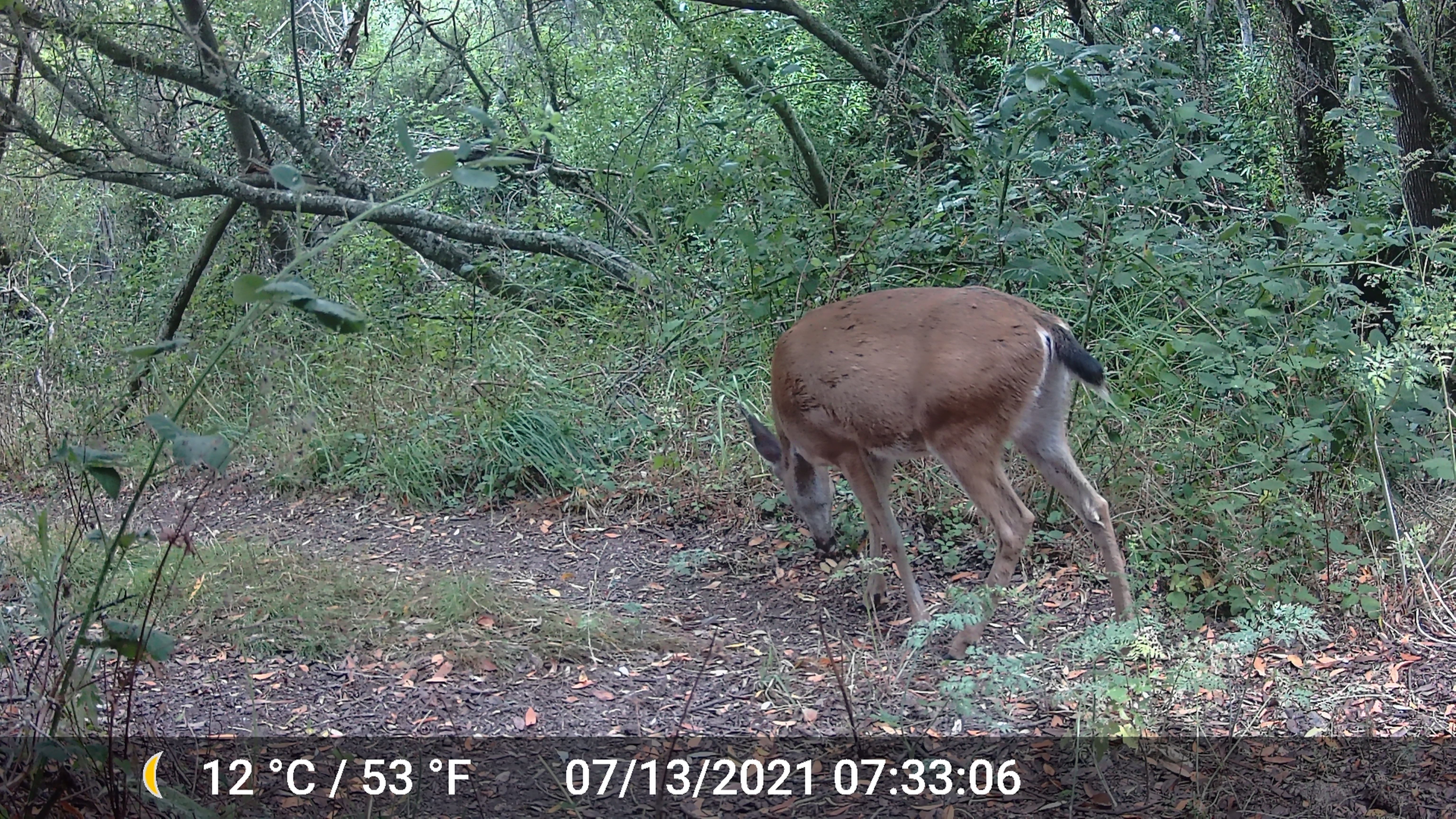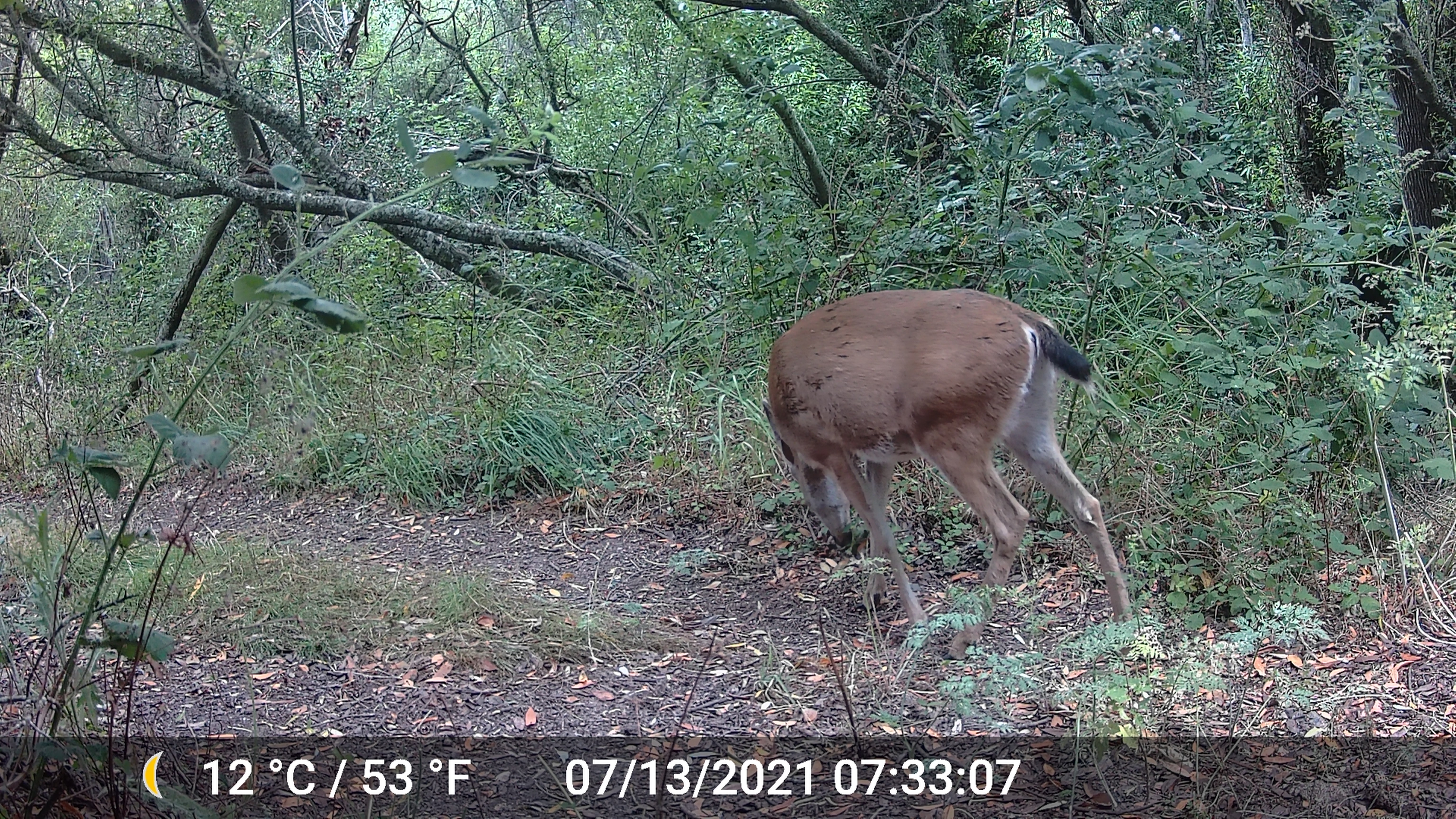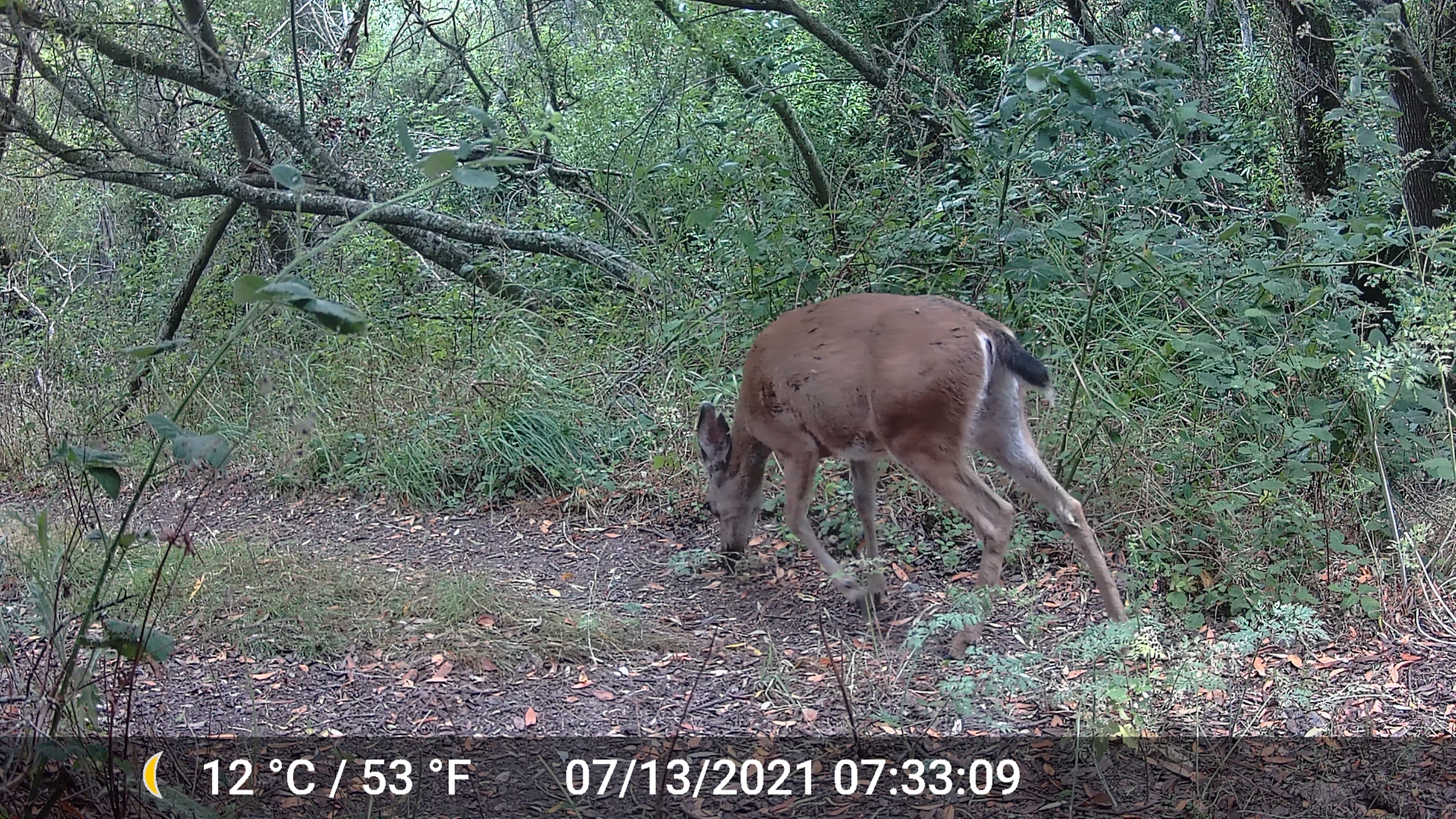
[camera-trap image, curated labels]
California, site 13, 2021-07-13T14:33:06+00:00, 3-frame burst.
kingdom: Animalia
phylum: Chordata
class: Mammalia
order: Artiodactyla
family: Cervidae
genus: Odocoileus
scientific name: Odocoileus hemionus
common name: mule deer